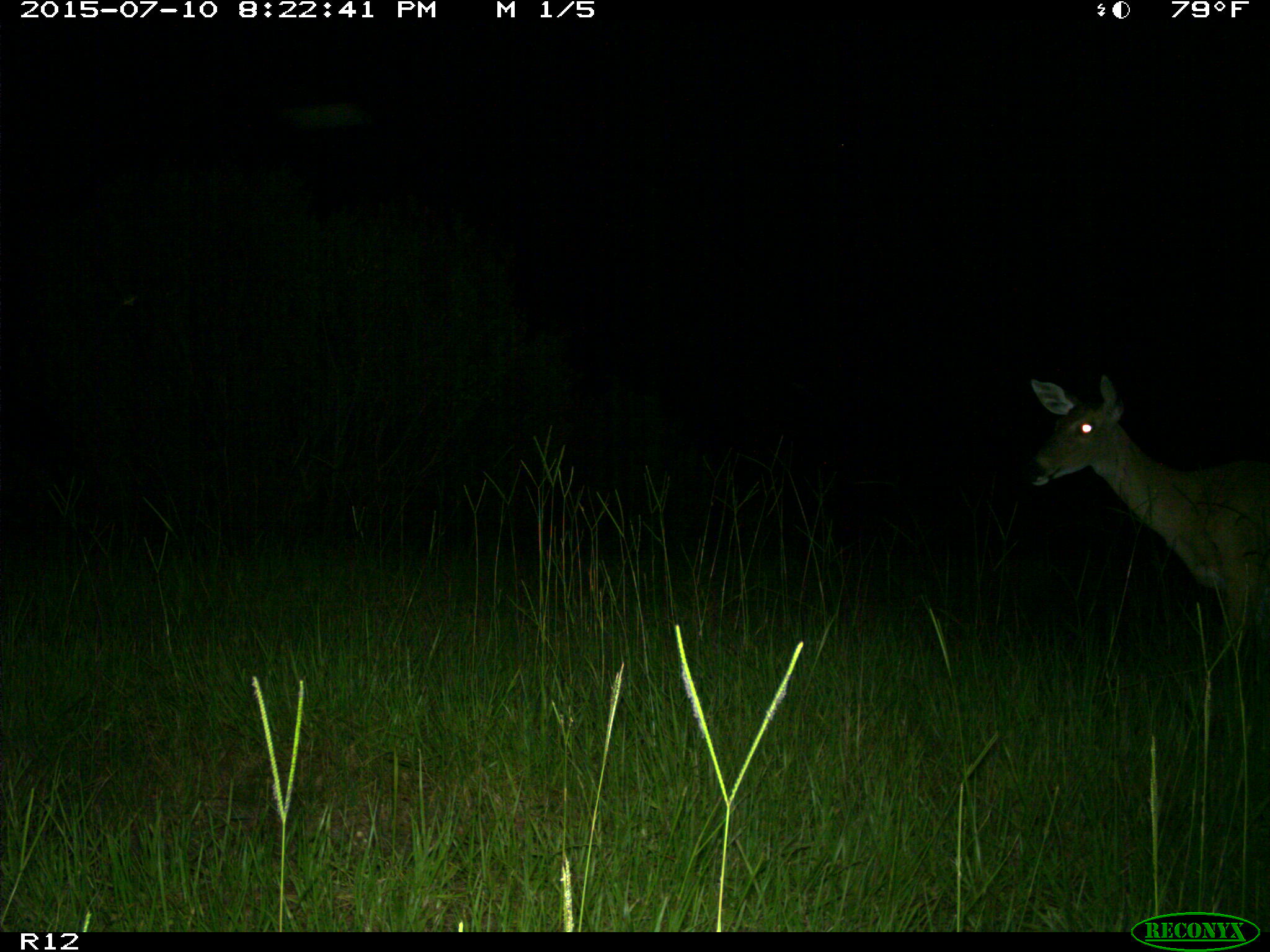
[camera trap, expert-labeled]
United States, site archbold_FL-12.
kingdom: Animalia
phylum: Chordata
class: Mammalia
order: Artiodactyla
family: Cervidae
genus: Odocoileus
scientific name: Odocoileus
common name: deer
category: unidentified deer